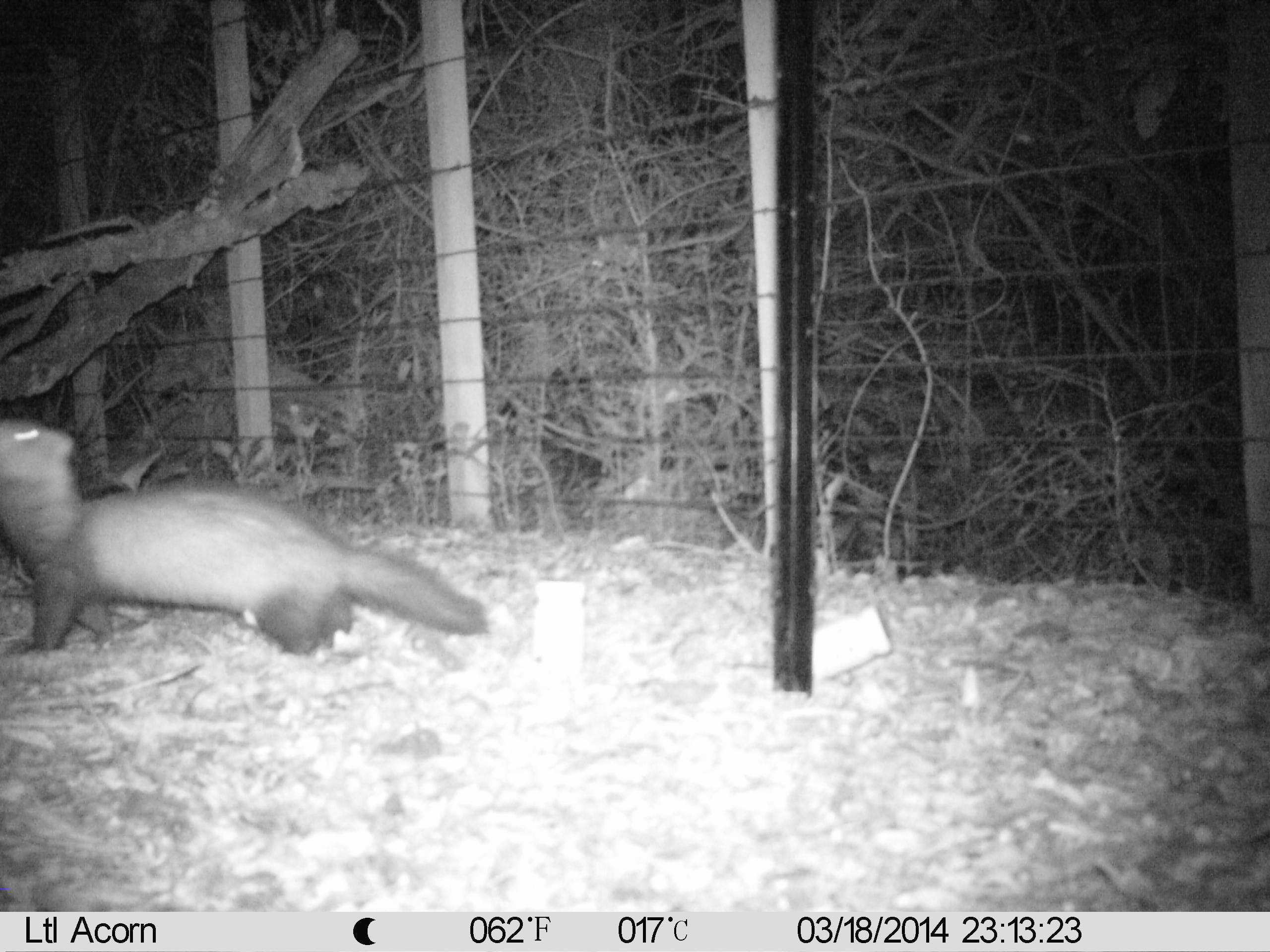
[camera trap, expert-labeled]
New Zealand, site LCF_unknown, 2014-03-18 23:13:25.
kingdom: Animalia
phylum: Chordata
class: Mammalia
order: Carnivora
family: Mustelidae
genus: Mustela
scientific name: Mustela furo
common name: ferret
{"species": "ferret (Mustela furo)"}